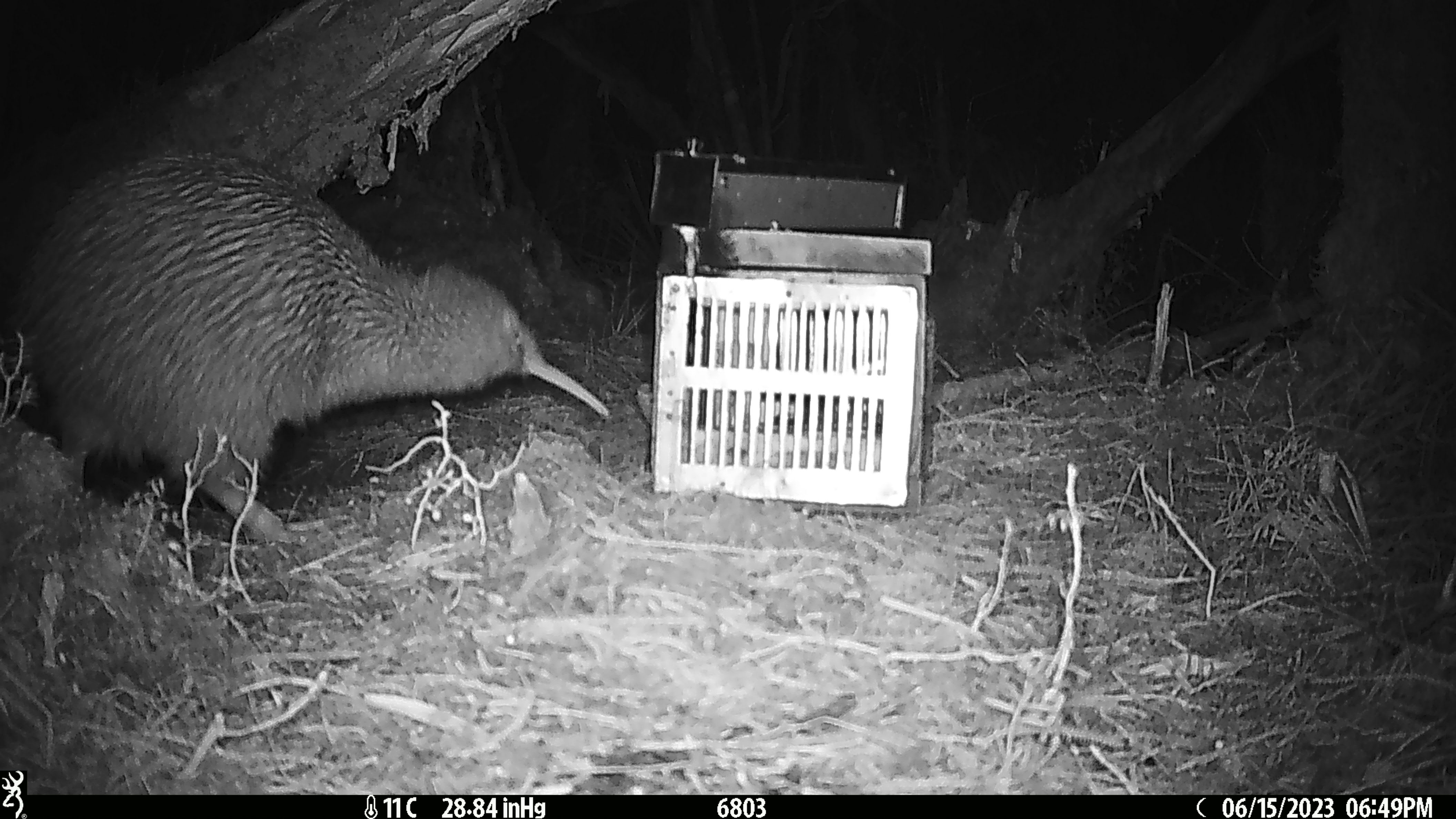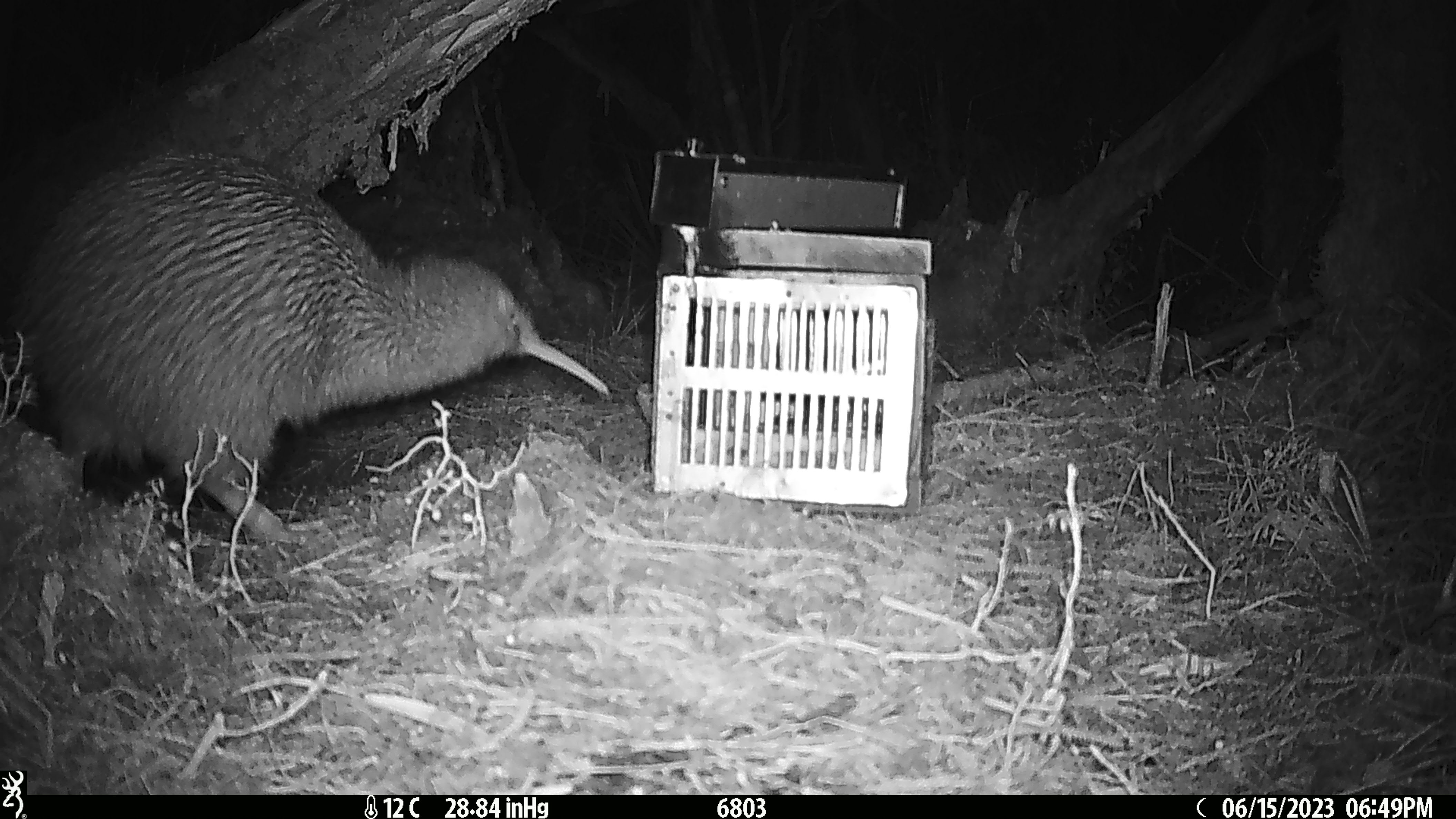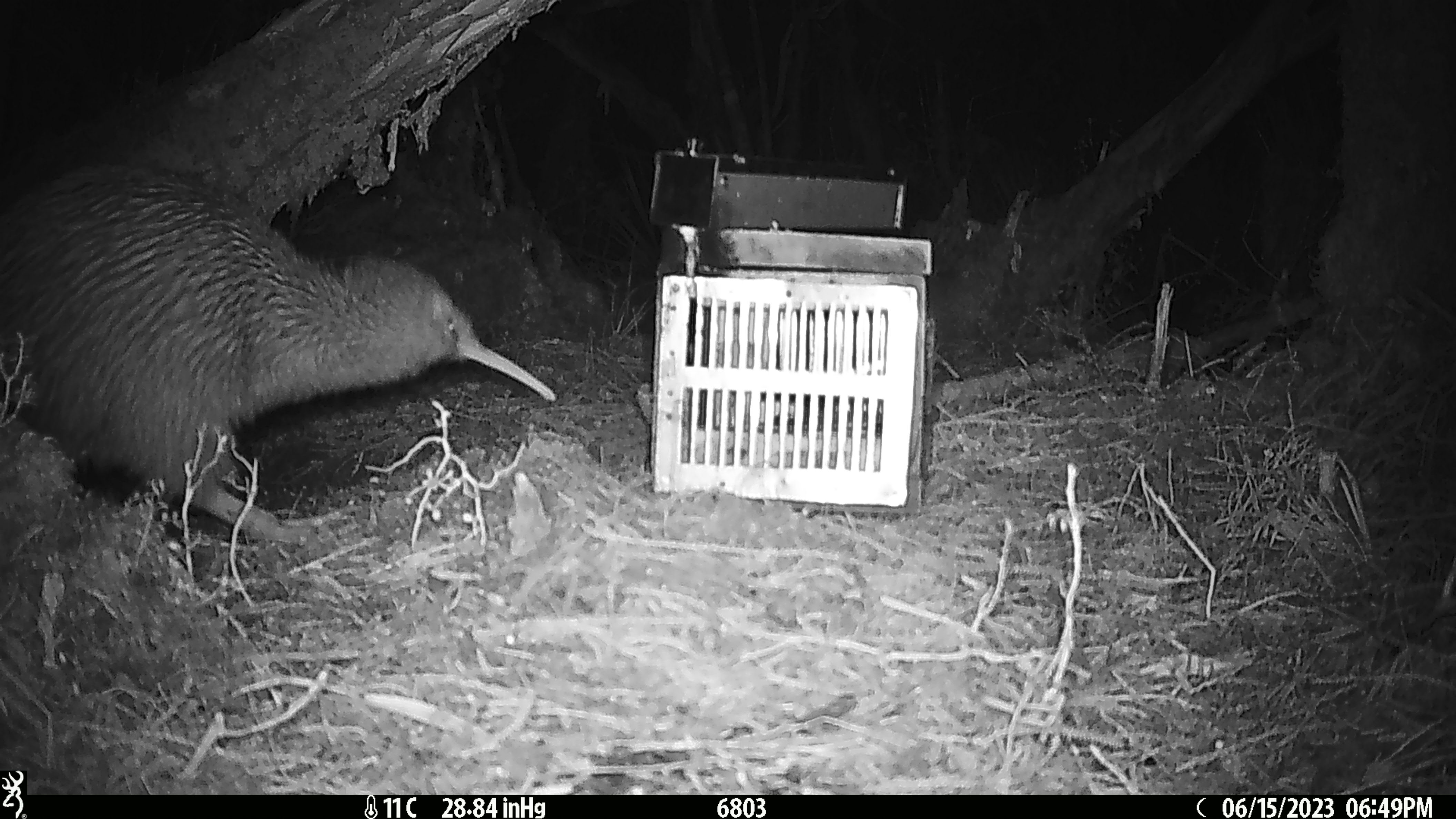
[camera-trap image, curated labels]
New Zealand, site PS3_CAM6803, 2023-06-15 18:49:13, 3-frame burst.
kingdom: Animalia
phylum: Chordata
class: Aves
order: Apterygiformes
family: Apterygidae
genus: Apteryx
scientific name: Apteryx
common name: kiwi